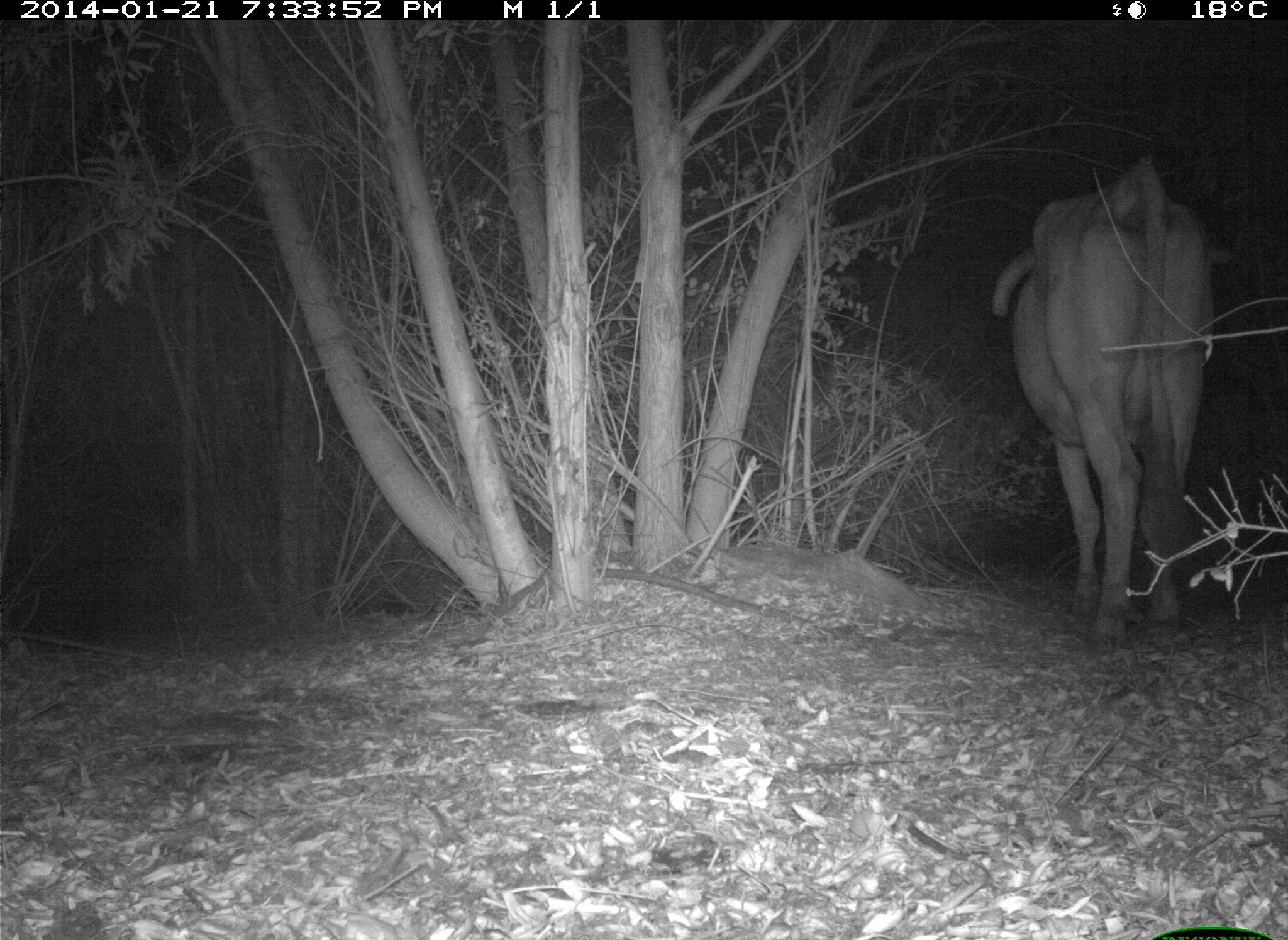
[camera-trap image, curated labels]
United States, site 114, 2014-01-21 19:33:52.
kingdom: Animalia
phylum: Chordata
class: Mammalia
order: Artiodactyla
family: Bovidae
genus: Bos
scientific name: Bos taurus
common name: cow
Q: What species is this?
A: Cow (Bos taurus).